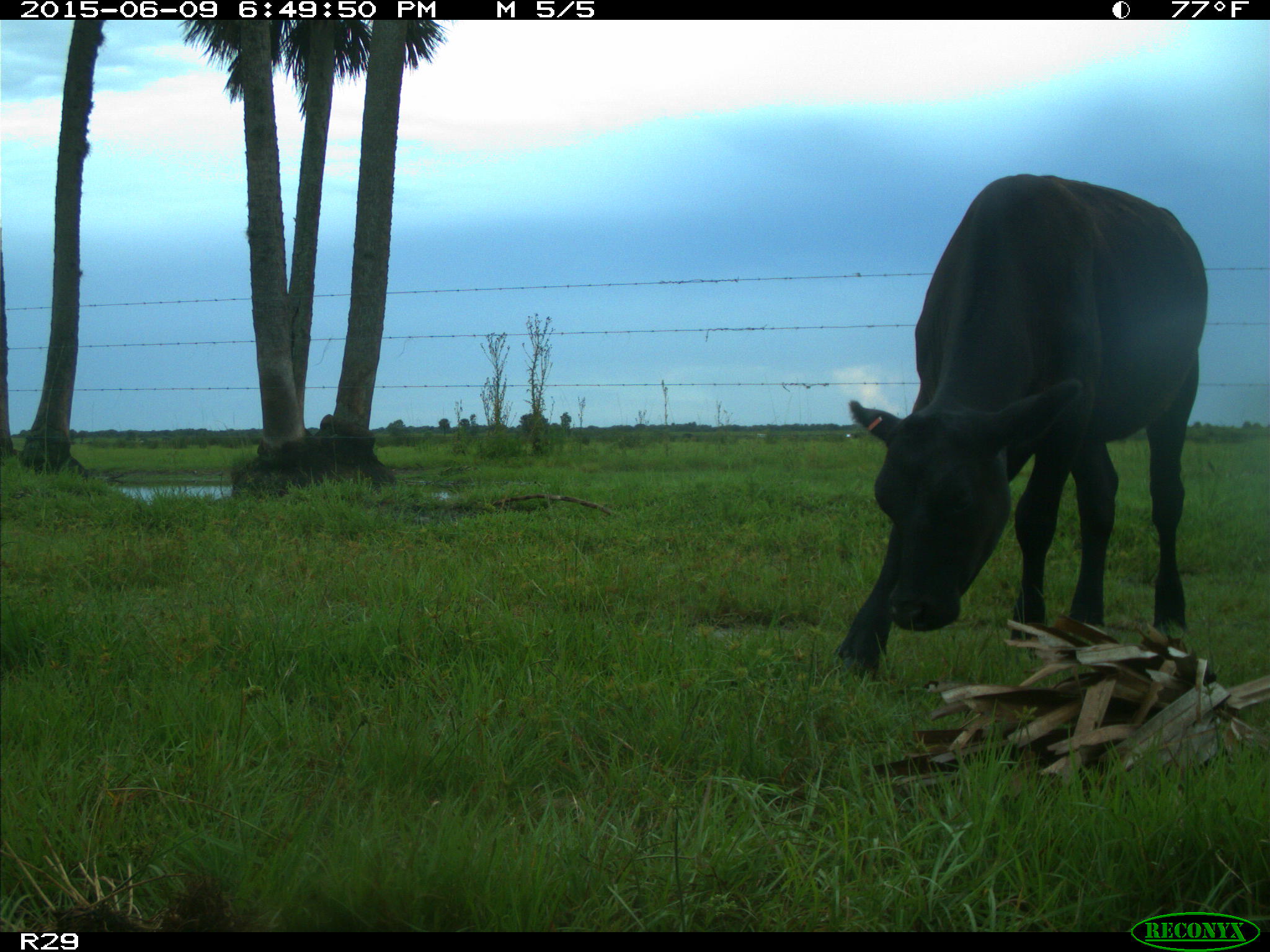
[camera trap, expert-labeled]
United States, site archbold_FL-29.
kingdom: Animalia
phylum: Chordata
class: Mammalia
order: Artiodactyla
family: Bovidae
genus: Bos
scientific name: Bos taurus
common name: domestic cow